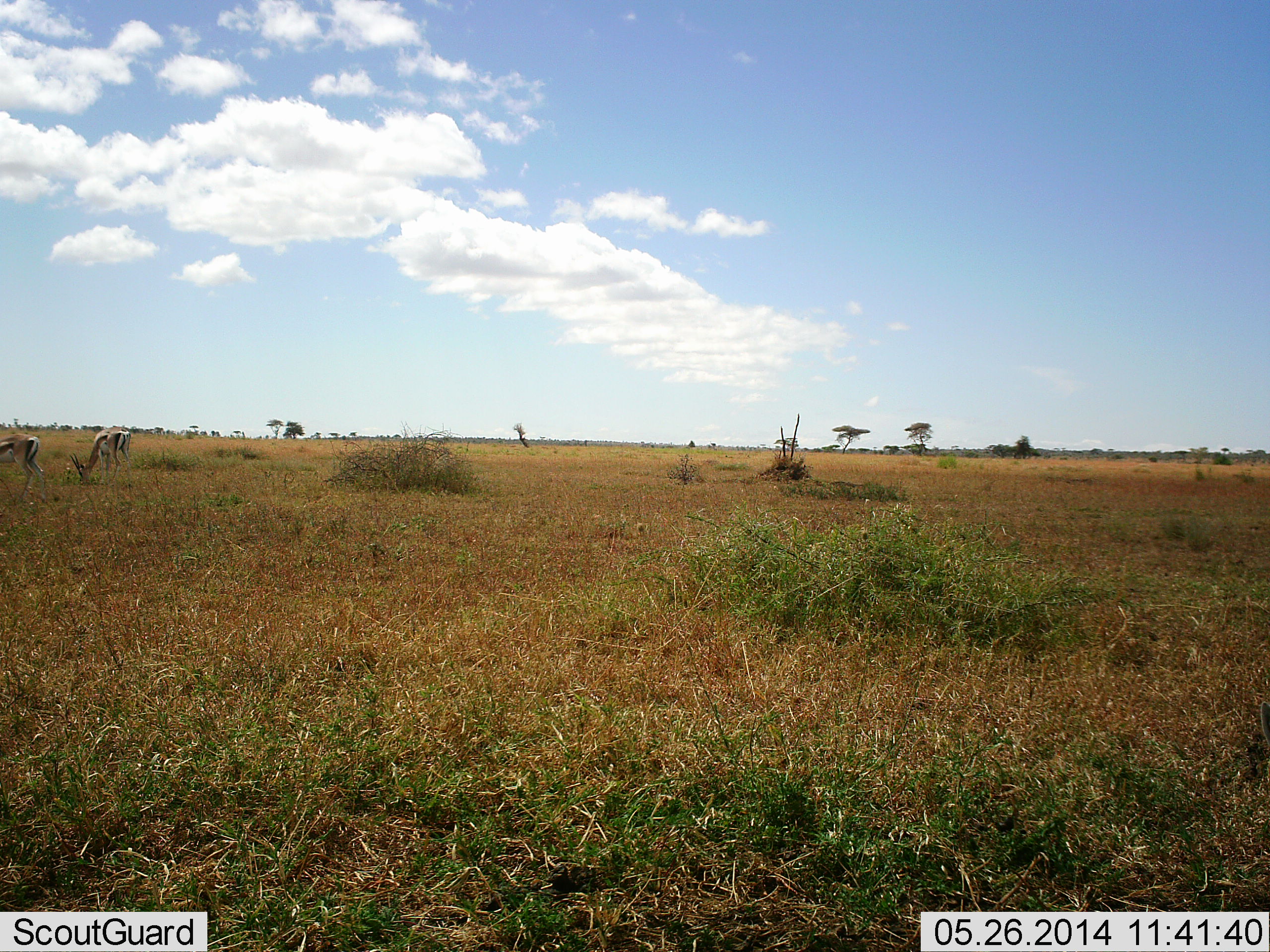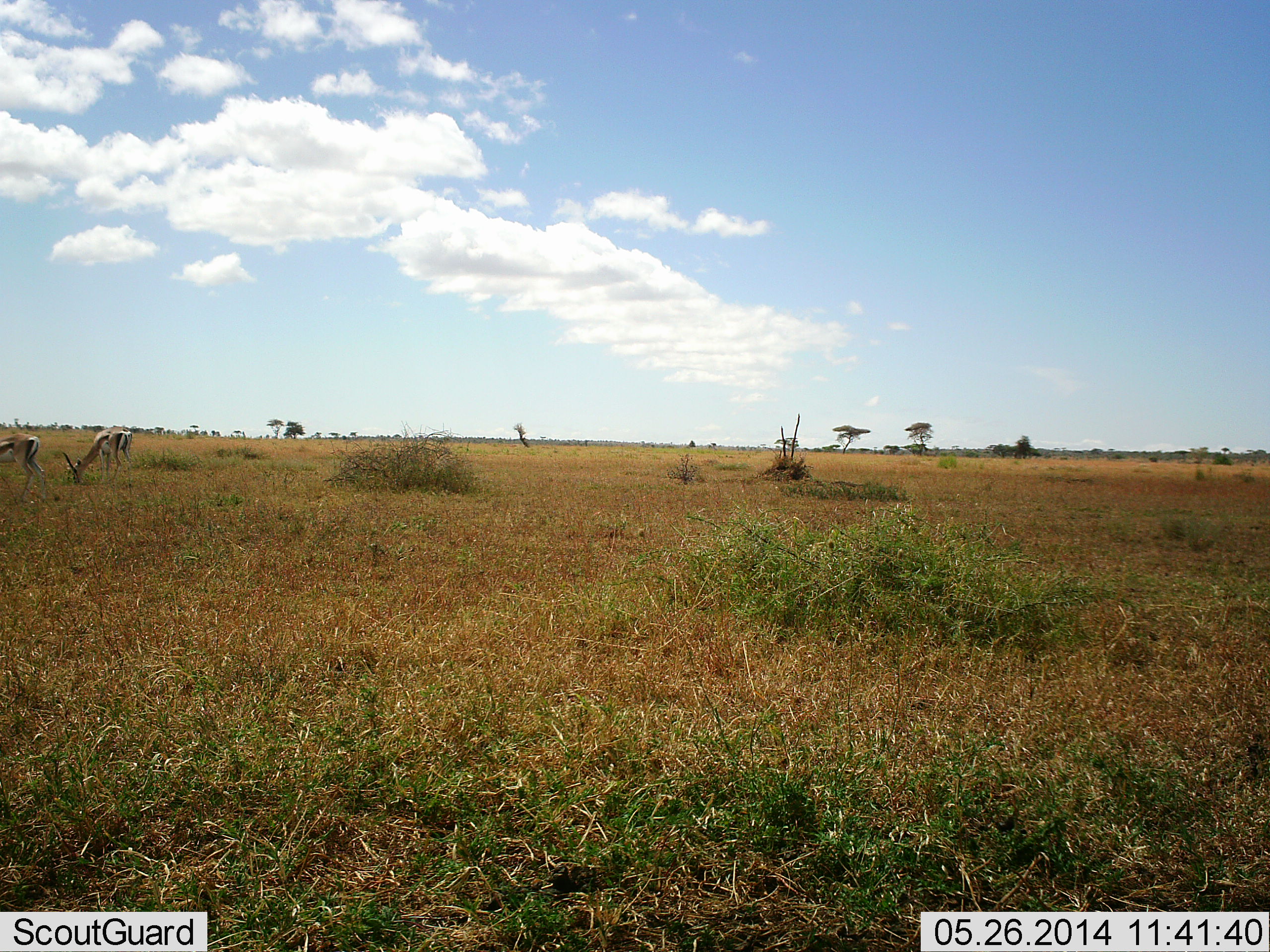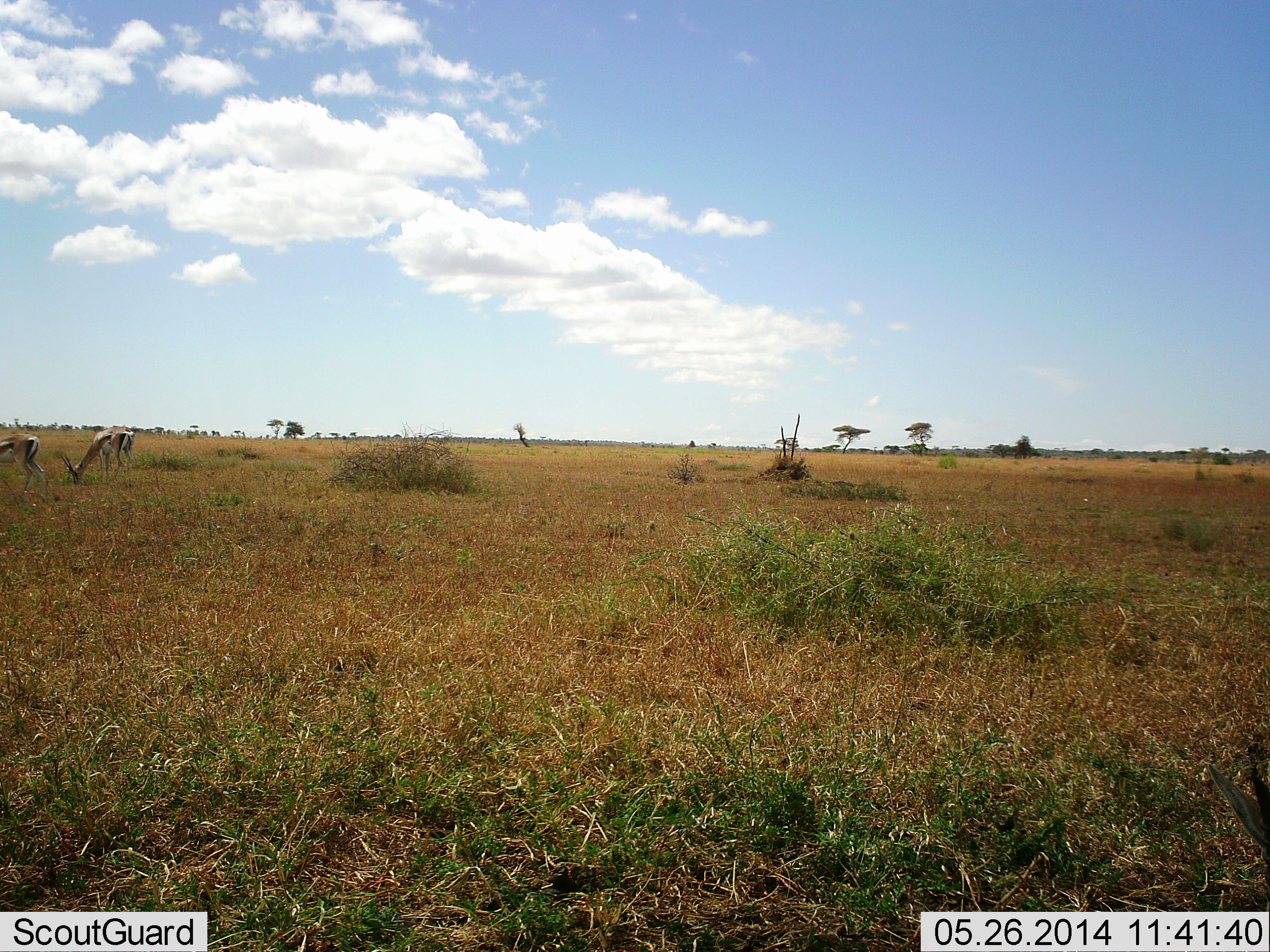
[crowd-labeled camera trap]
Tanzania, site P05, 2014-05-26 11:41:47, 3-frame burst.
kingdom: Animalia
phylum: Chordata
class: Mammalia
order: Artiodactyla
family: Bovidae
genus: Eudorcas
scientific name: Eudorcas thomsonii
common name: thomson's gazelle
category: gazellethomsons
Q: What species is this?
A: Gazellethomsons (thomson's gazelle) (Eudorcas thomsonii).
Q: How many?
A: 2.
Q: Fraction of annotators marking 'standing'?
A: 50%.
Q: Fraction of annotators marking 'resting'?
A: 0%.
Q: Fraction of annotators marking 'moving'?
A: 0%.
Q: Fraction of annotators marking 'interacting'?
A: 0%.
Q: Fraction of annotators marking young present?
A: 0%.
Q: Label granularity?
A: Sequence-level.